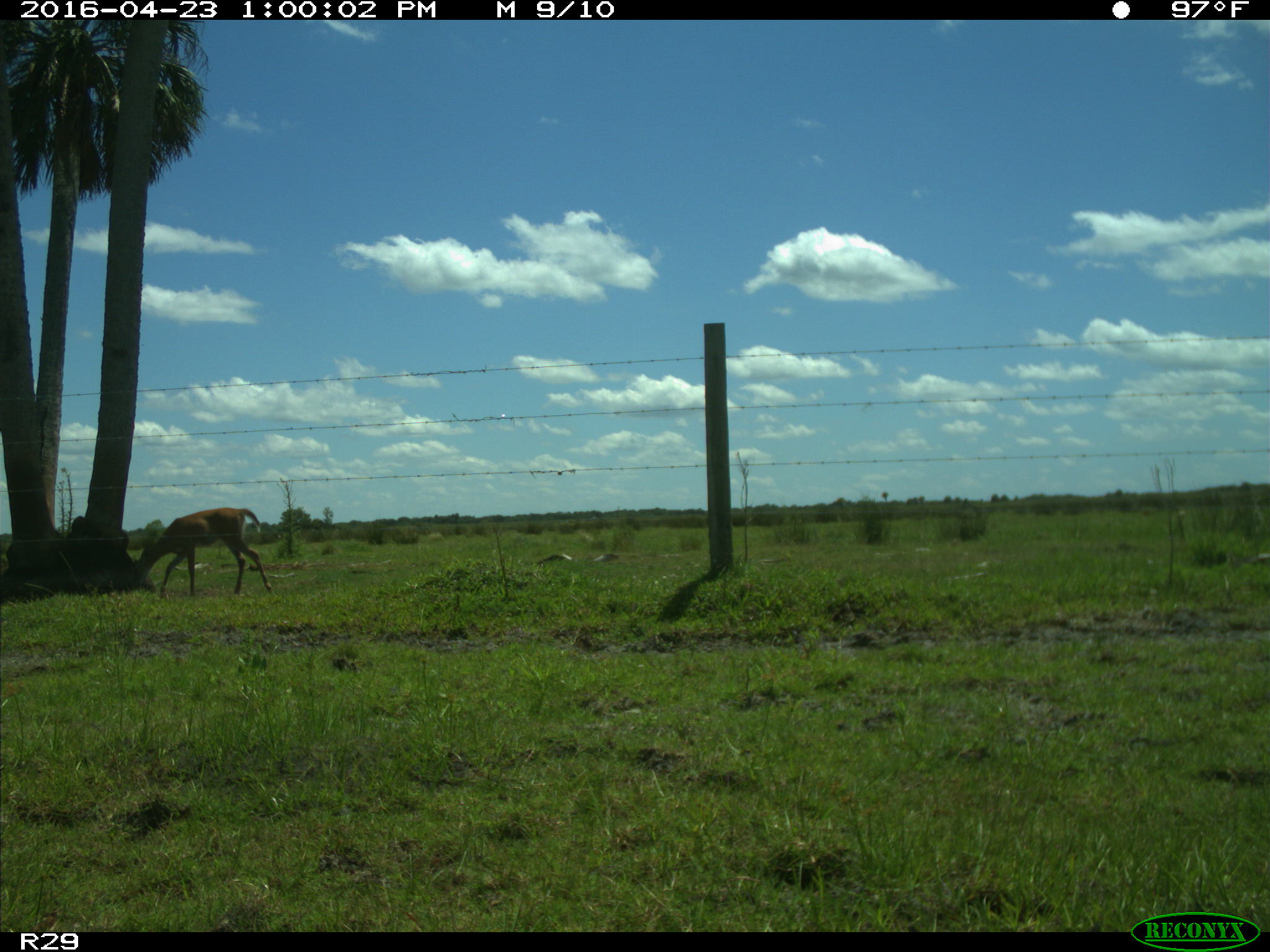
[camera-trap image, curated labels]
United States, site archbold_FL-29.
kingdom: Animalia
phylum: Chordata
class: Mammalia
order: Artiodactyla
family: Cervidae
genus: Odocoileus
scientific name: Odocoileus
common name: deer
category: unidentified deer